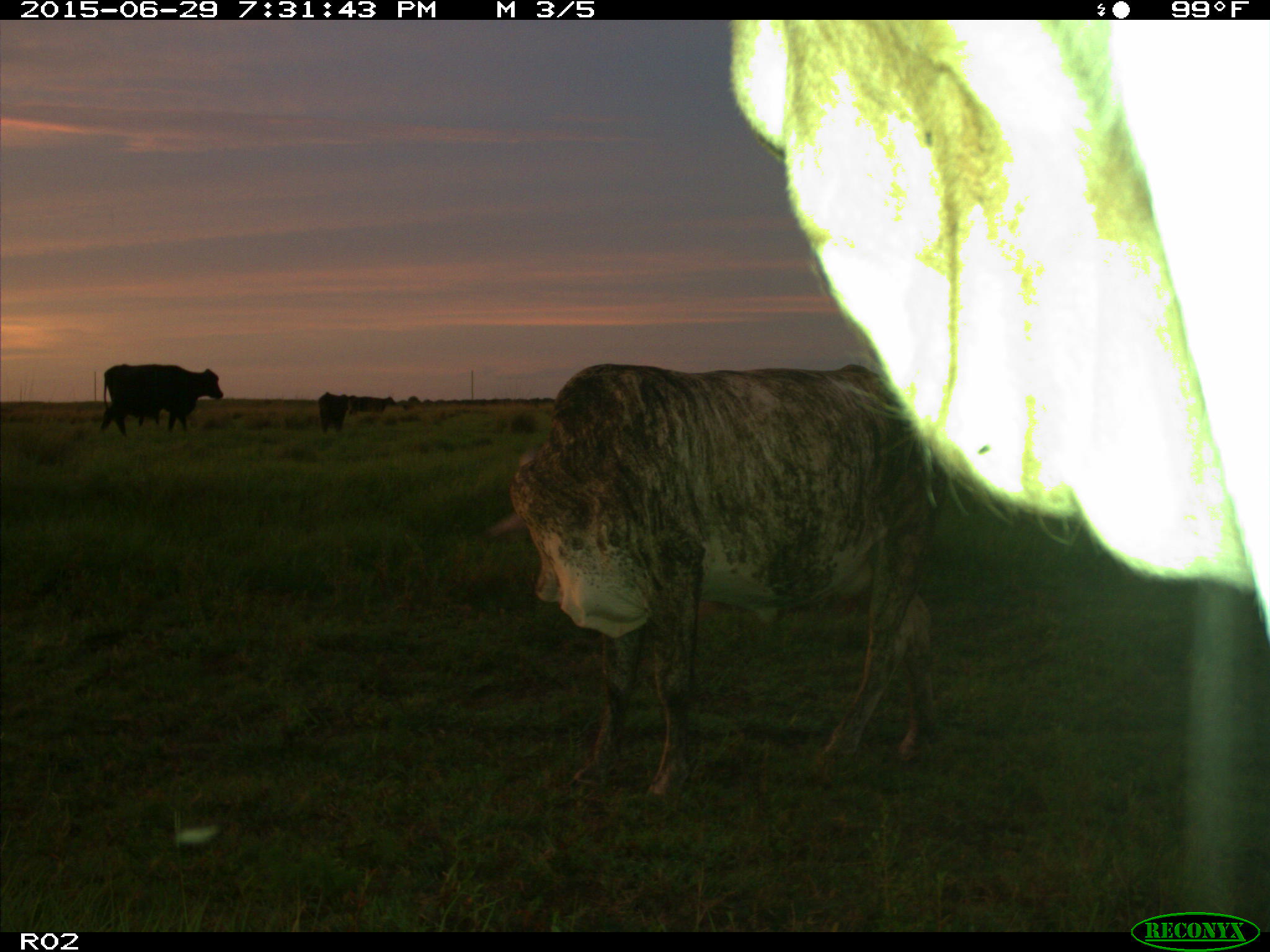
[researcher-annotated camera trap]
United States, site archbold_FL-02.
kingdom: Animalia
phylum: Chordata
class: Mammalia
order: Artiodactyla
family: Bovidae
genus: Bos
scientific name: Bos taurus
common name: domestic cow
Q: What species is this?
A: Bos taurus (domestic cow).